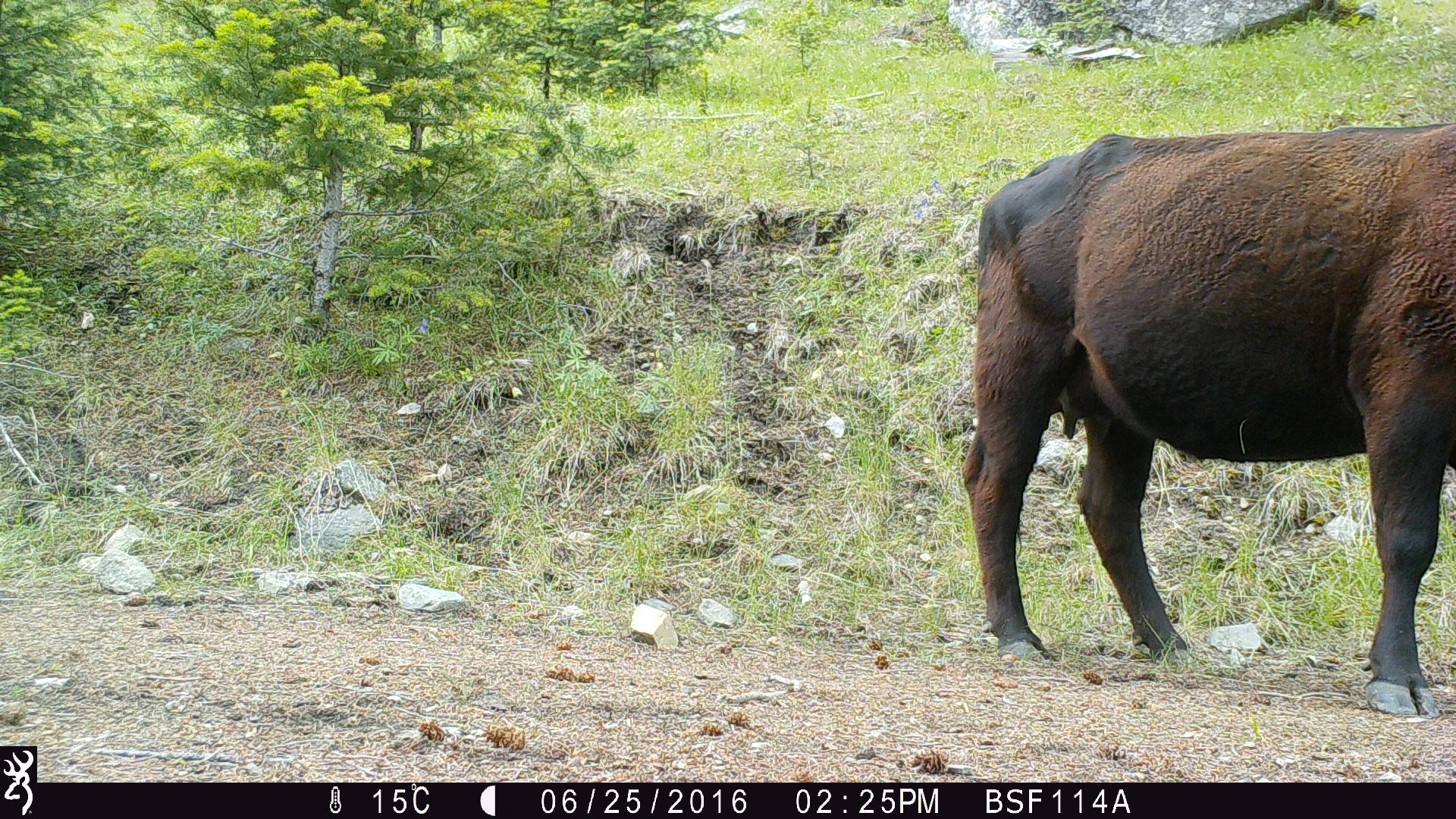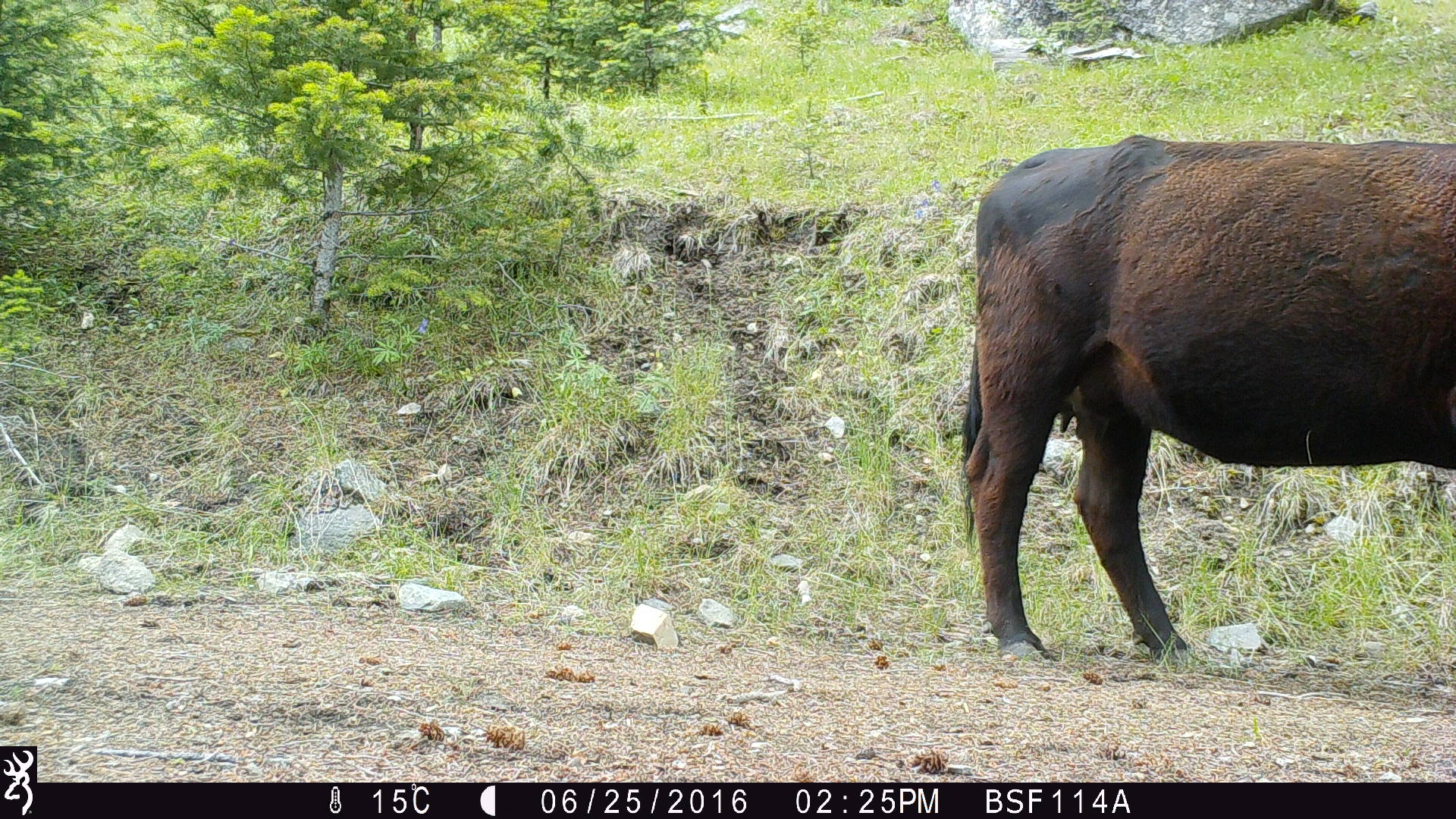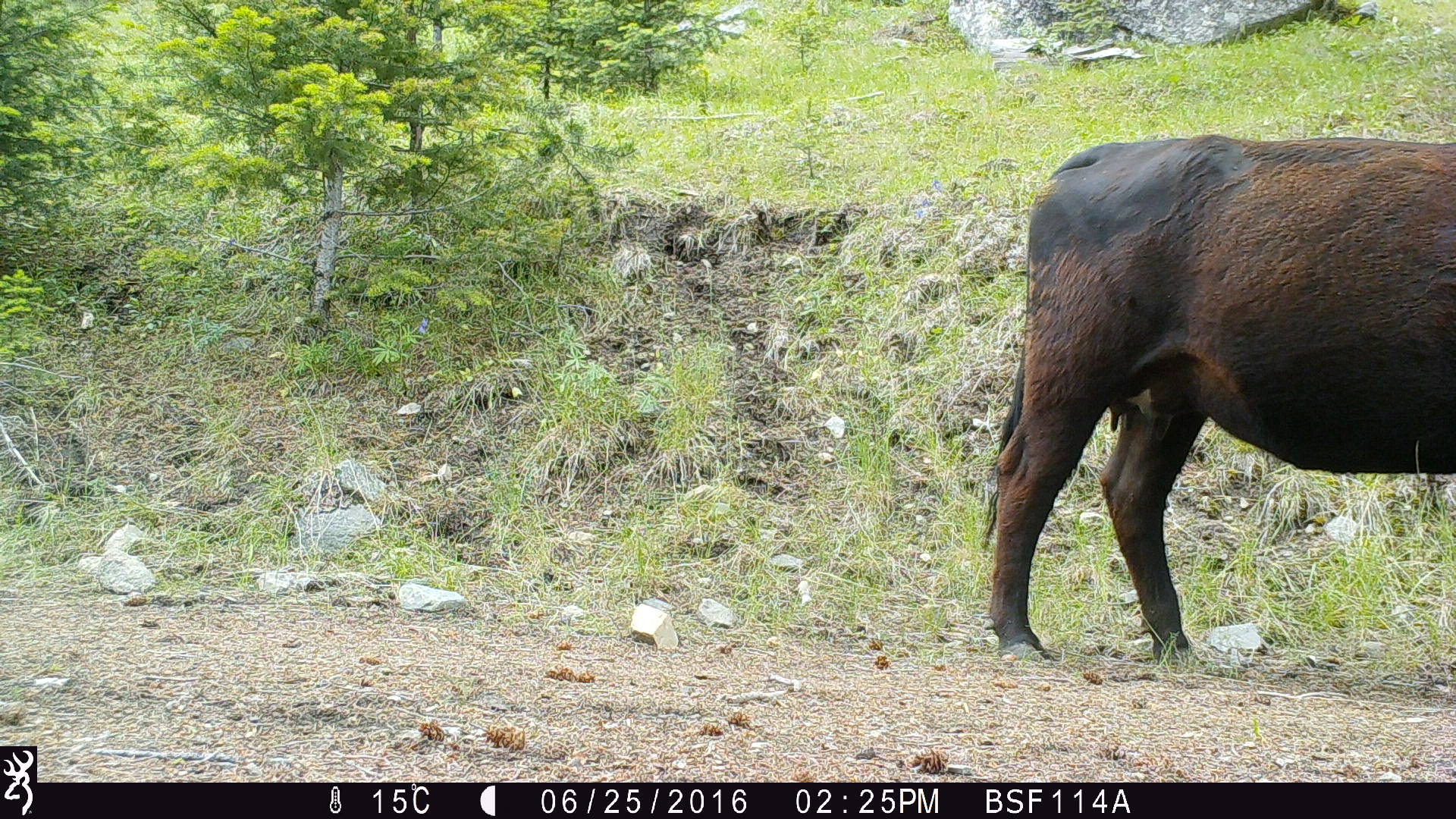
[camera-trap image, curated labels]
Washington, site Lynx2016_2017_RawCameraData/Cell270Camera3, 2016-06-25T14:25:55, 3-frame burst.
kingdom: Animalia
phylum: Chordata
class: Mammalia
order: Artiodactyla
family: Bovidae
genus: Bos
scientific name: Bos taurus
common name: domestic cattle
Domestic cattle (Bos taurus). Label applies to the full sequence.